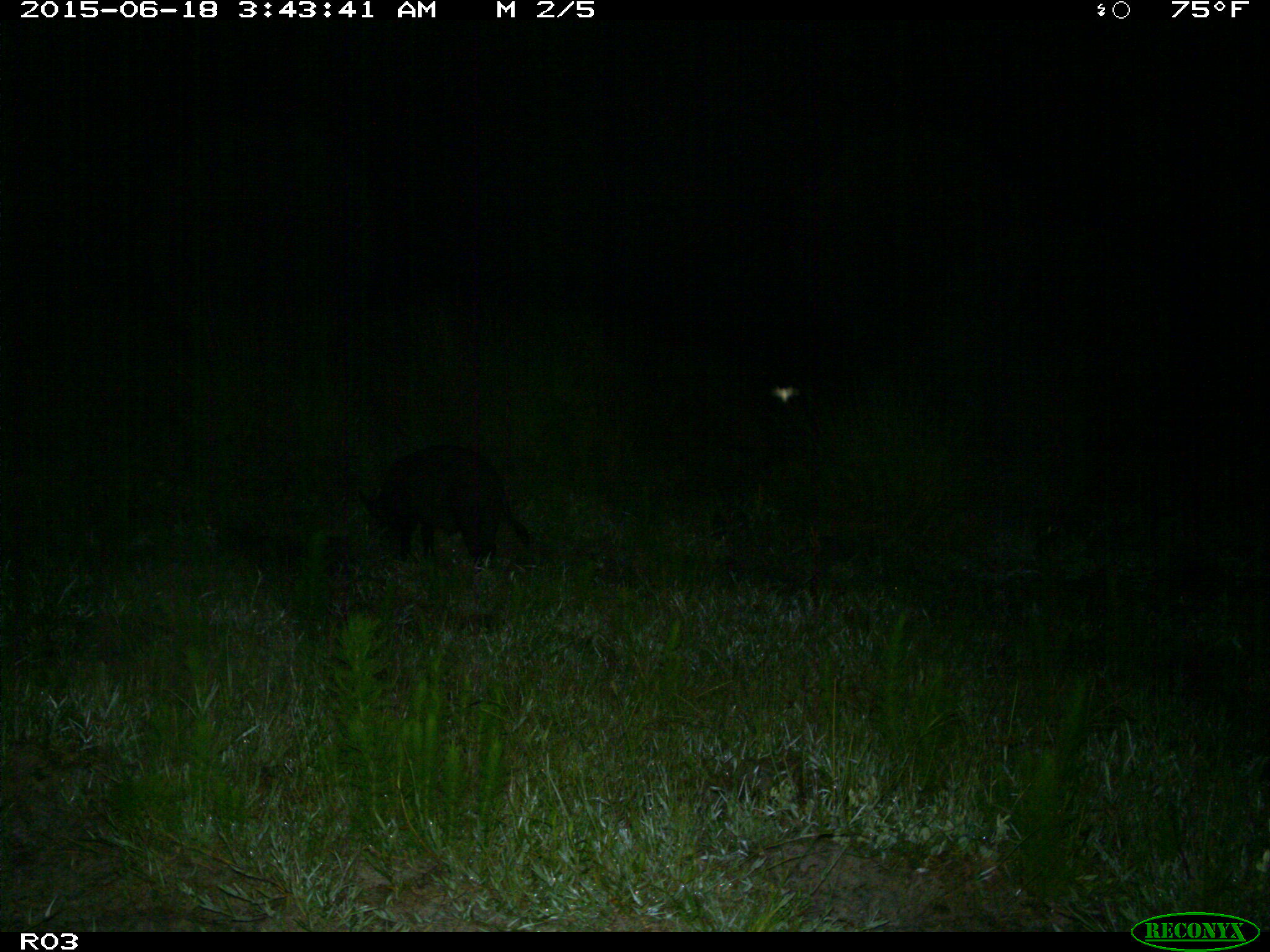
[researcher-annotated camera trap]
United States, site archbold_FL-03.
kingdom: Animalia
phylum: Chordata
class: Mammalia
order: Artiodactyla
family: Suidae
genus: Sus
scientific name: Sus scrofa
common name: wild boar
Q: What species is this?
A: Sus scrofa (wild boar).